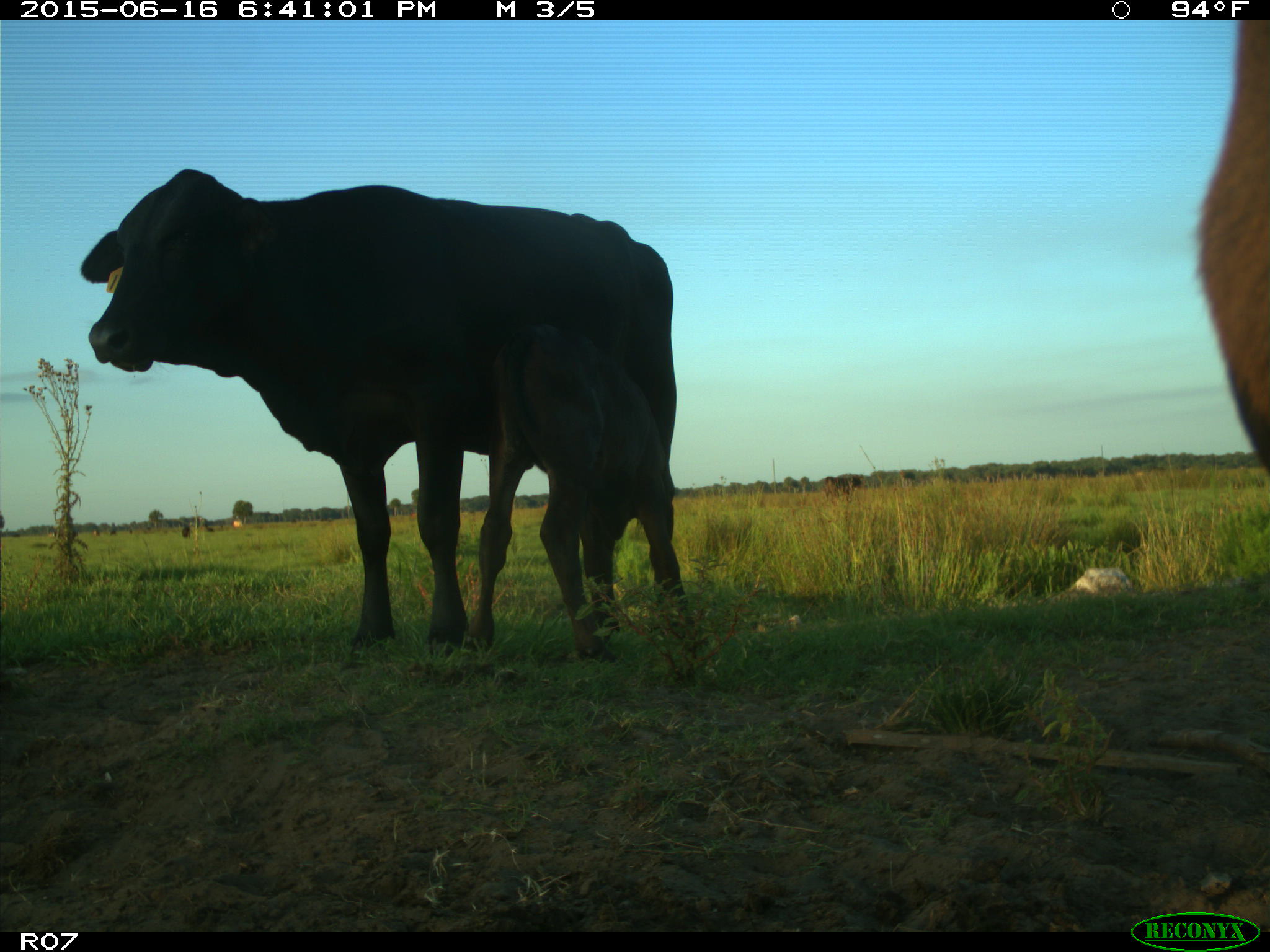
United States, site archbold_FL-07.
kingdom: Animalia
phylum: Chordata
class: Mammalia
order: Artiodactyla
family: Bovidae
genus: Bos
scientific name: Bos taurus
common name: domestic cow